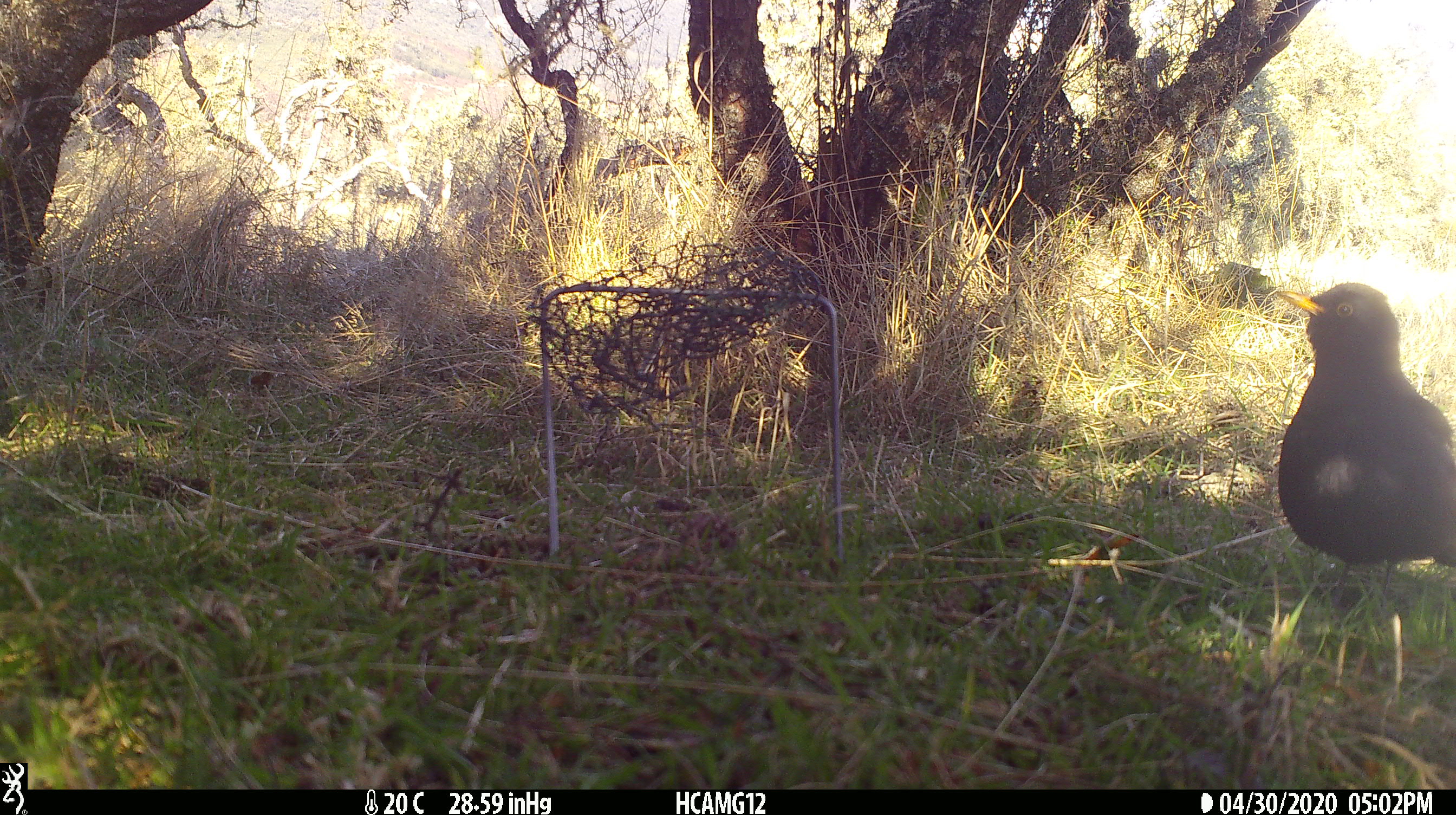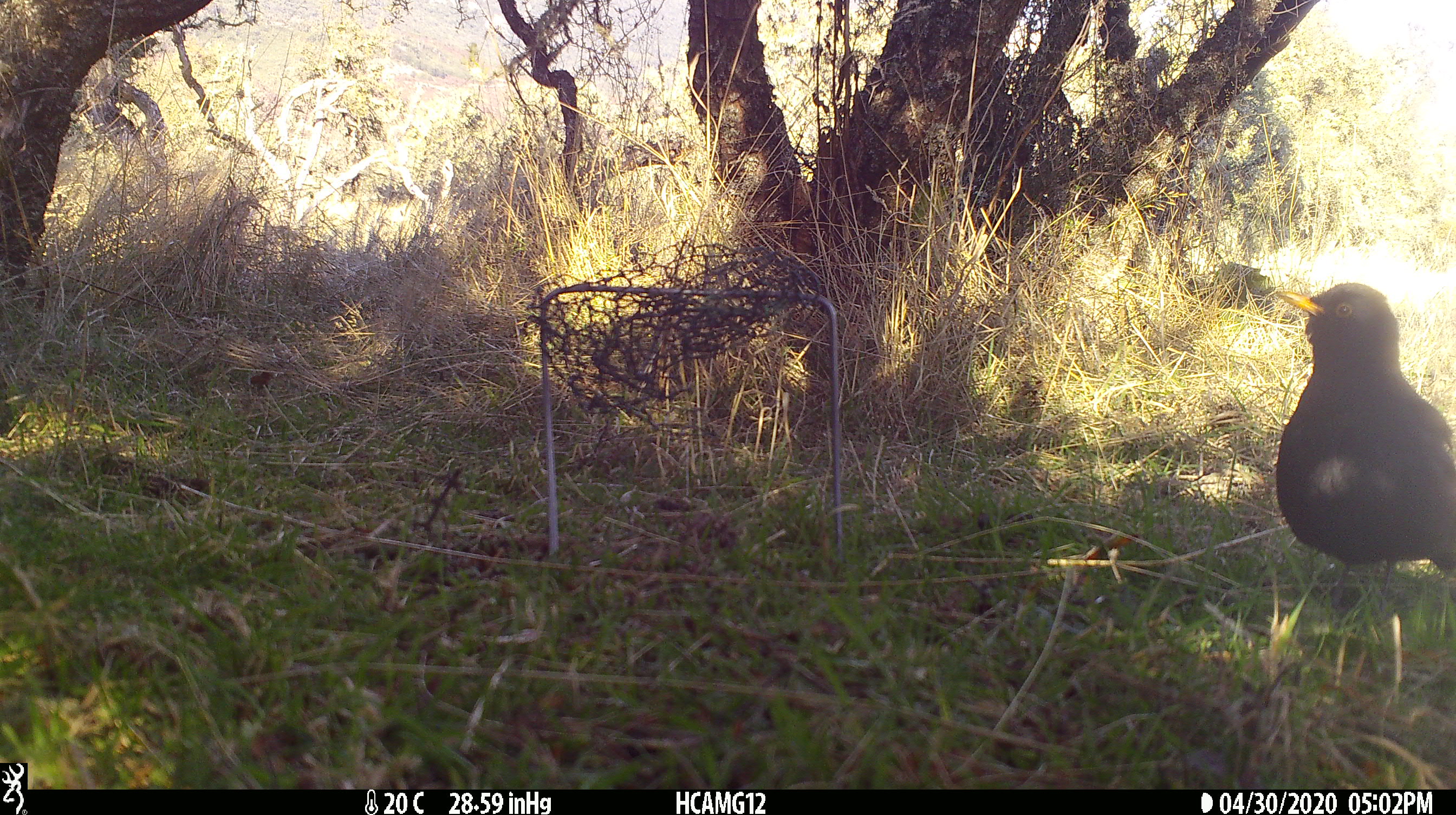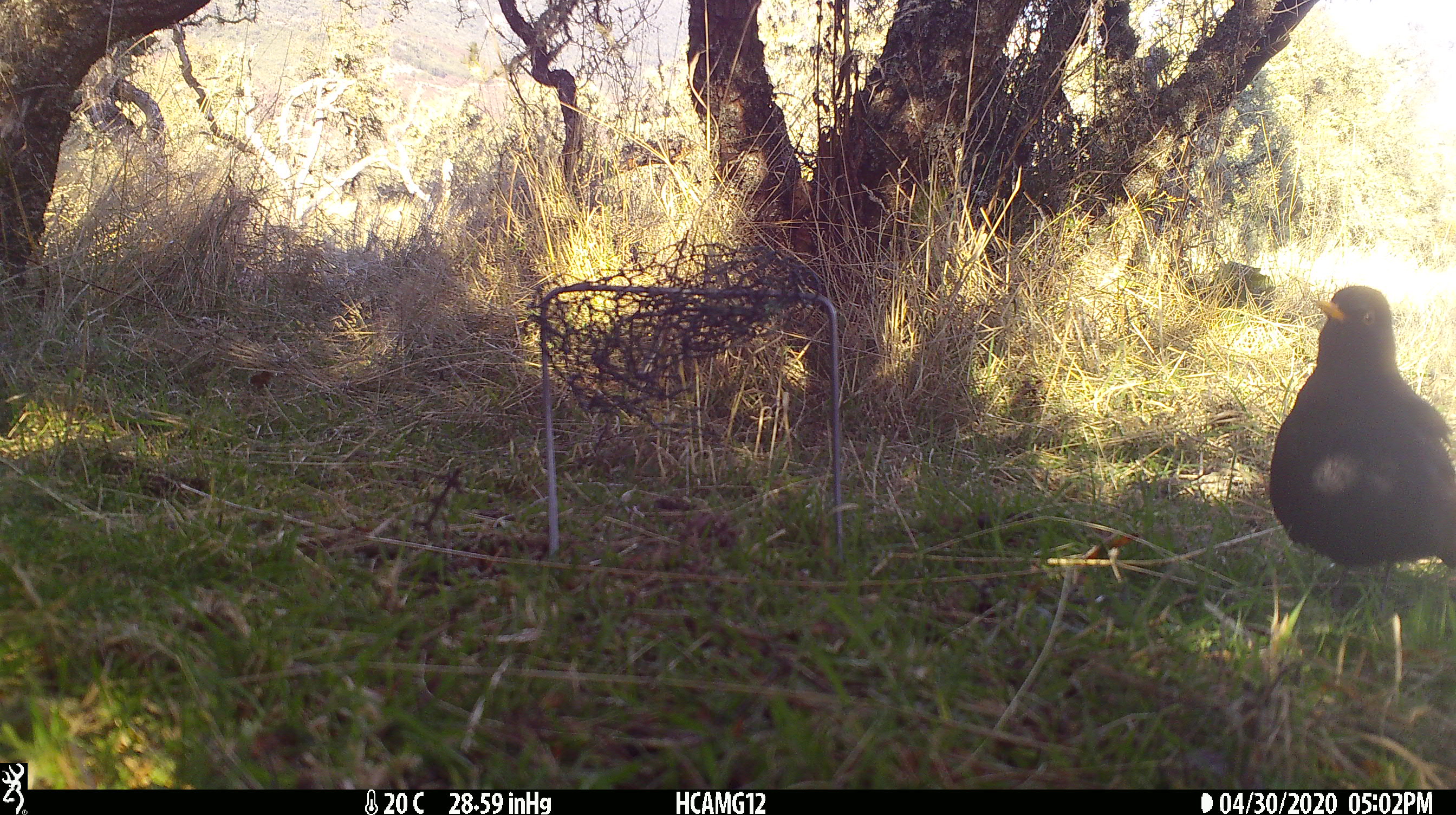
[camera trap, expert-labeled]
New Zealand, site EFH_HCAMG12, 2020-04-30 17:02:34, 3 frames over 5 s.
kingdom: Animalia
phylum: Chordata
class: Aves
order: Passeriformes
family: Turdidae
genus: Turdus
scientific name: Turdus merula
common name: eurasian blackbird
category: blackbird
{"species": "blackbird (eurasian blackbird) (Turdus merula)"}